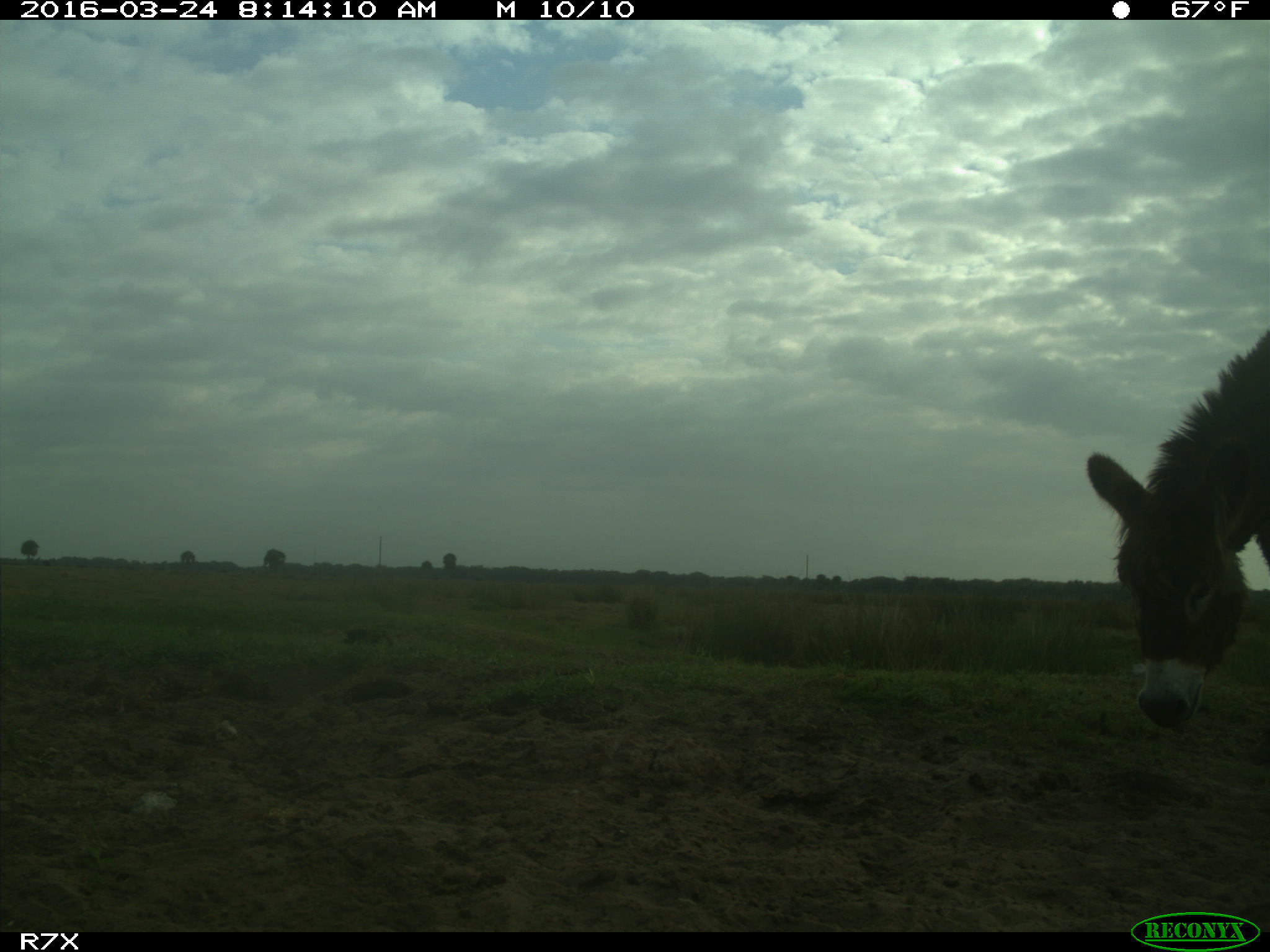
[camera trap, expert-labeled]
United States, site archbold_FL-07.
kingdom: Animalia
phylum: Chordata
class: Mammalia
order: Perissodactyla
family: Equidae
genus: Equus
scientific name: Equus africanus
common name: african wild ass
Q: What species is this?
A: Equus africanus (african wild ass).